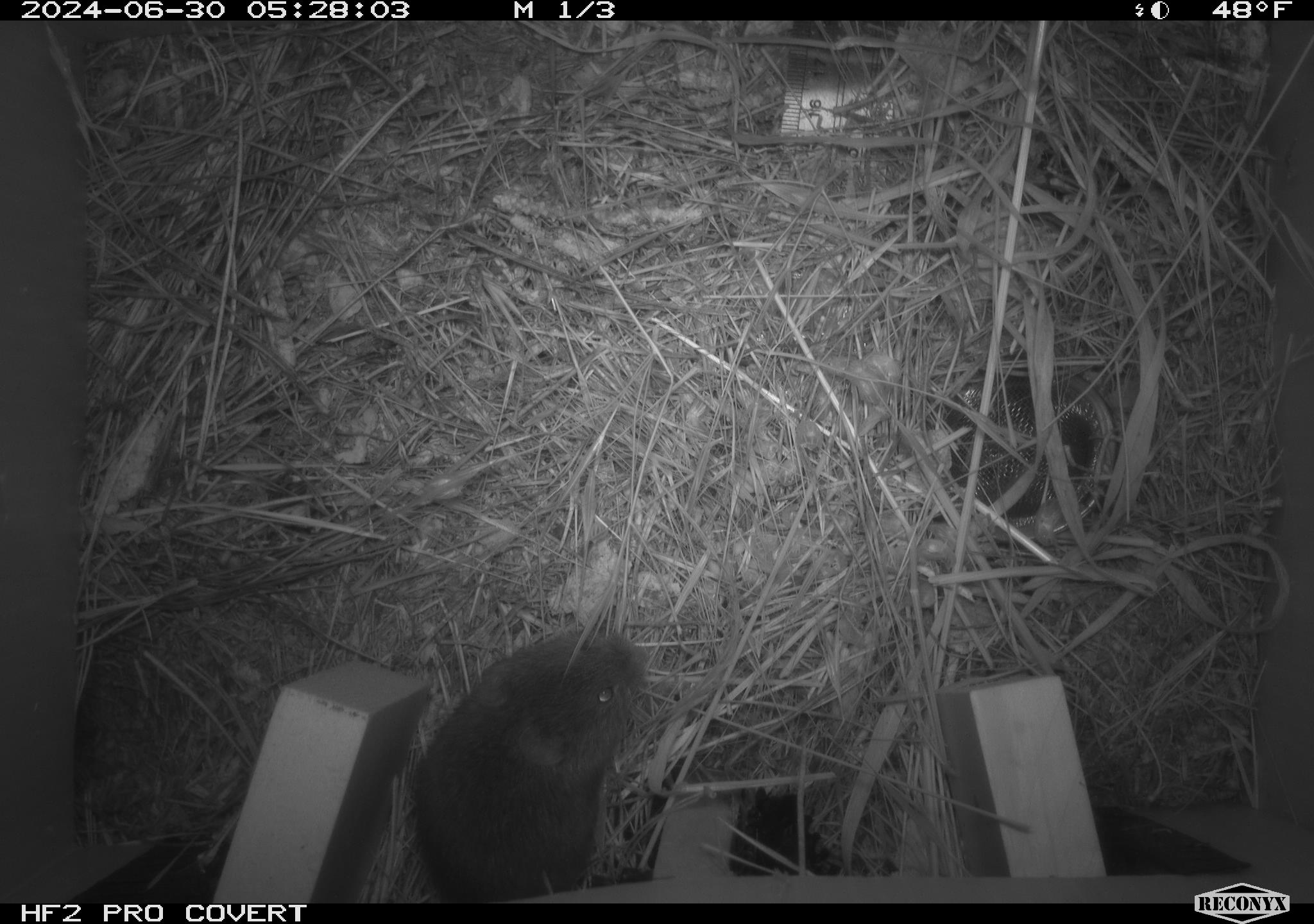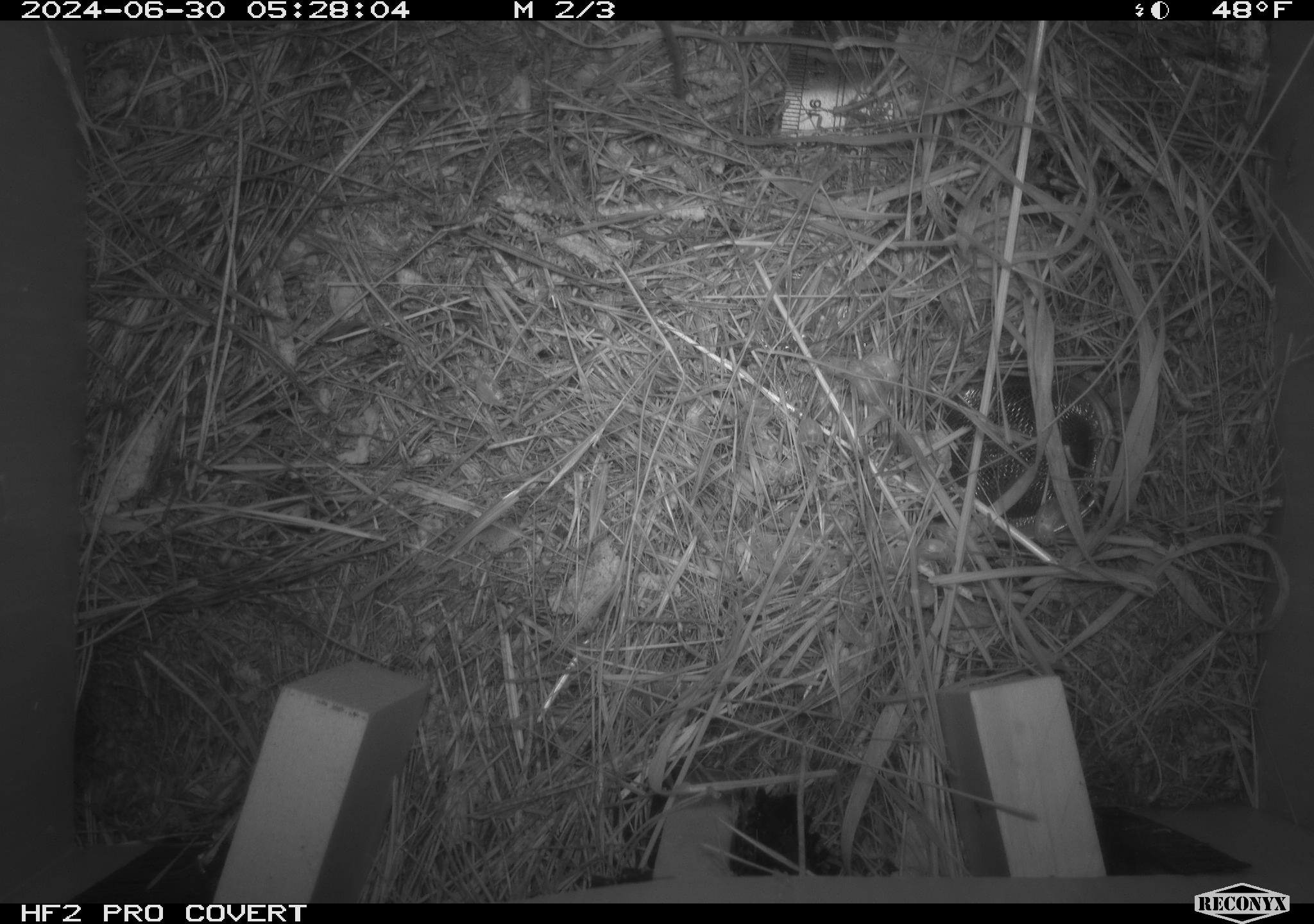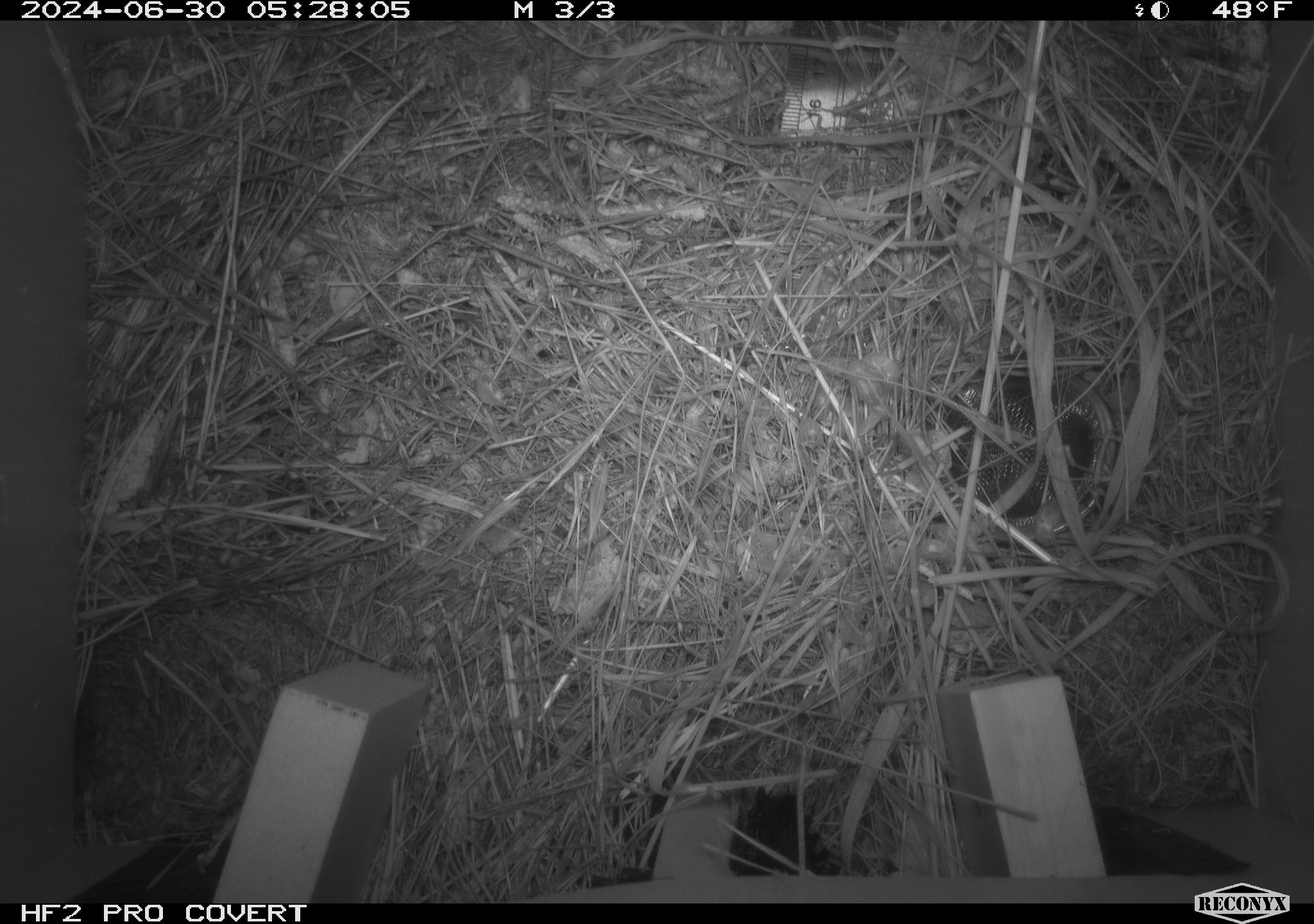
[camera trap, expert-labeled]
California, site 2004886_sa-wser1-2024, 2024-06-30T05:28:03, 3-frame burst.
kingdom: Animalia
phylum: Chordata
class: Mammalia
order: Rodentia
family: Cricetidae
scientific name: Arvicolinae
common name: voles, lemmings, and muskrats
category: arvicolinae subfamily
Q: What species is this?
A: Arvicolinae subfamily (voles, lemmings, and muskrats) (Arvicolinae).